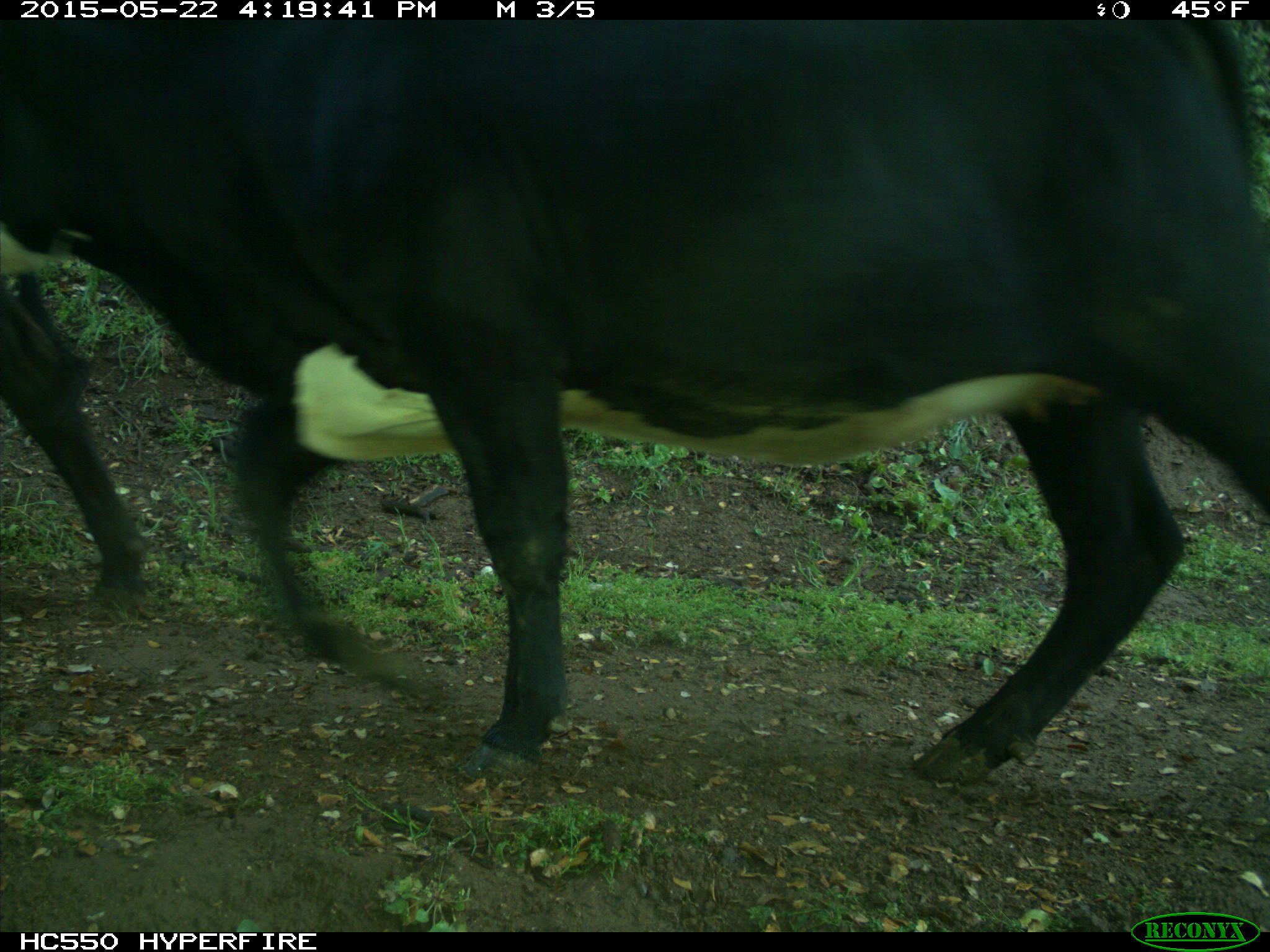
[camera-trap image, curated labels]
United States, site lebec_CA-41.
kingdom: Animalia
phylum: Chordata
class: Mammalia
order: Artiodactyla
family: Bovidae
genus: Bos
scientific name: Bos taurus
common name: domestic cow